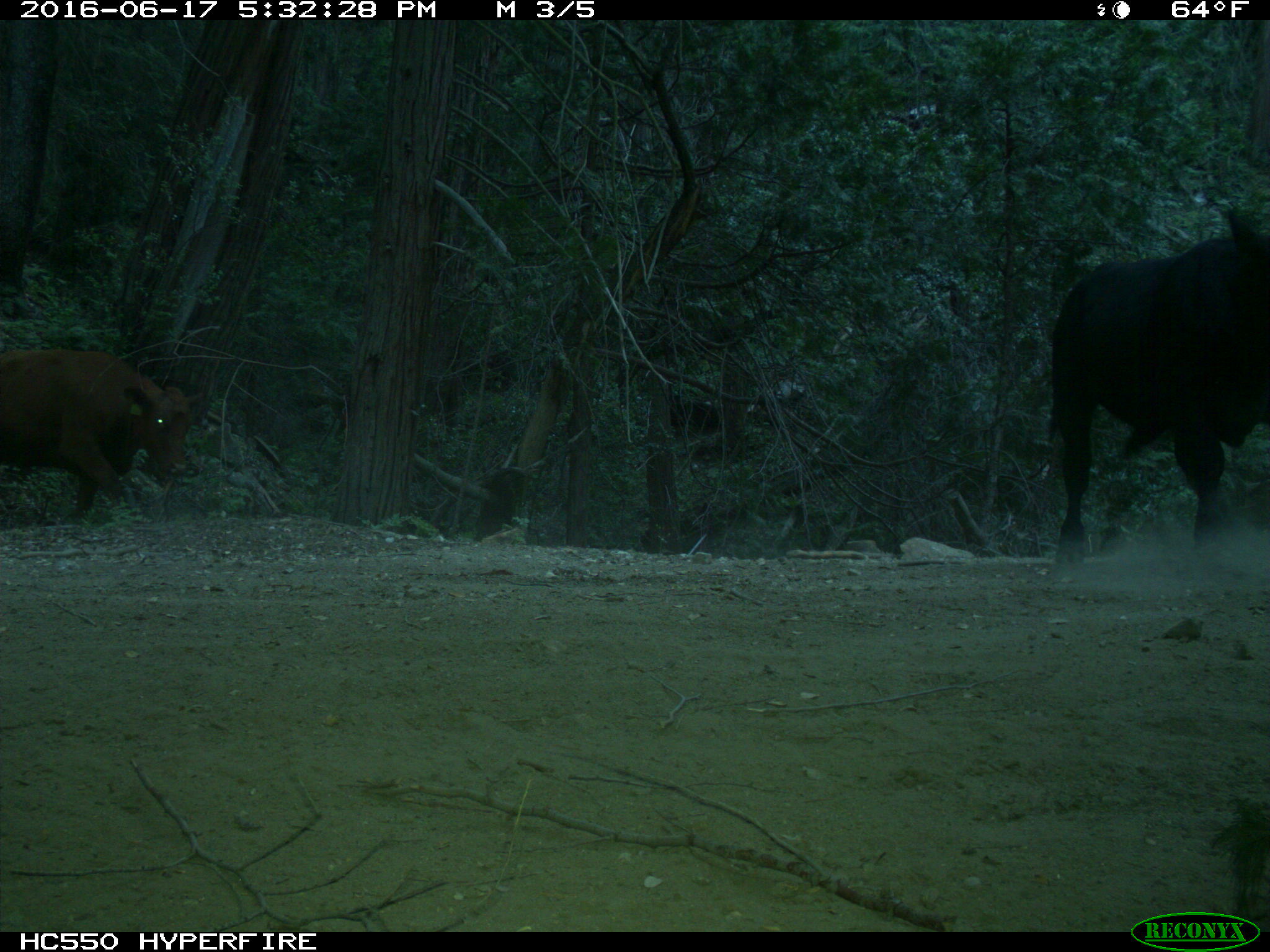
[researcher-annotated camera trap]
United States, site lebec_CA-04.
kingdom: Animalia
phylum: Chordata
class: Mammalia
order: Artiodactyla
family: Bovidae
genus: Bos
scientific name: Bos taurus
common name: domestic cow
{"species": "Bos taurus (domestic cow)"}